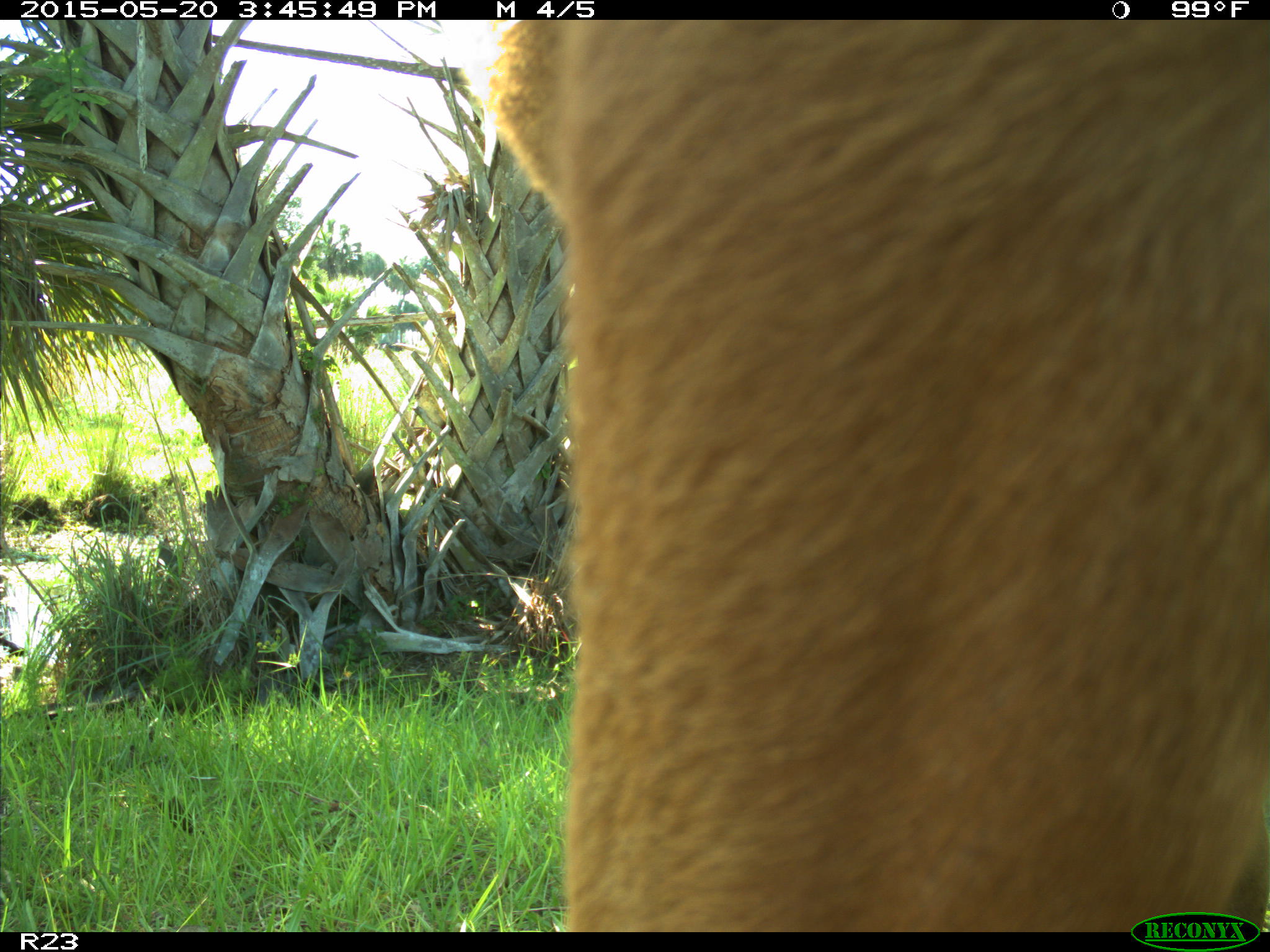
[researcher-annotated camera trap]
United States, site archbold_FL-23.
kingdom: Animalia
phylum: Chordata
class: Mammalia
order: Artiodactyla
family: Bovidae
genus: Bos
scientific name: Bos taurus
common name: domestic cow